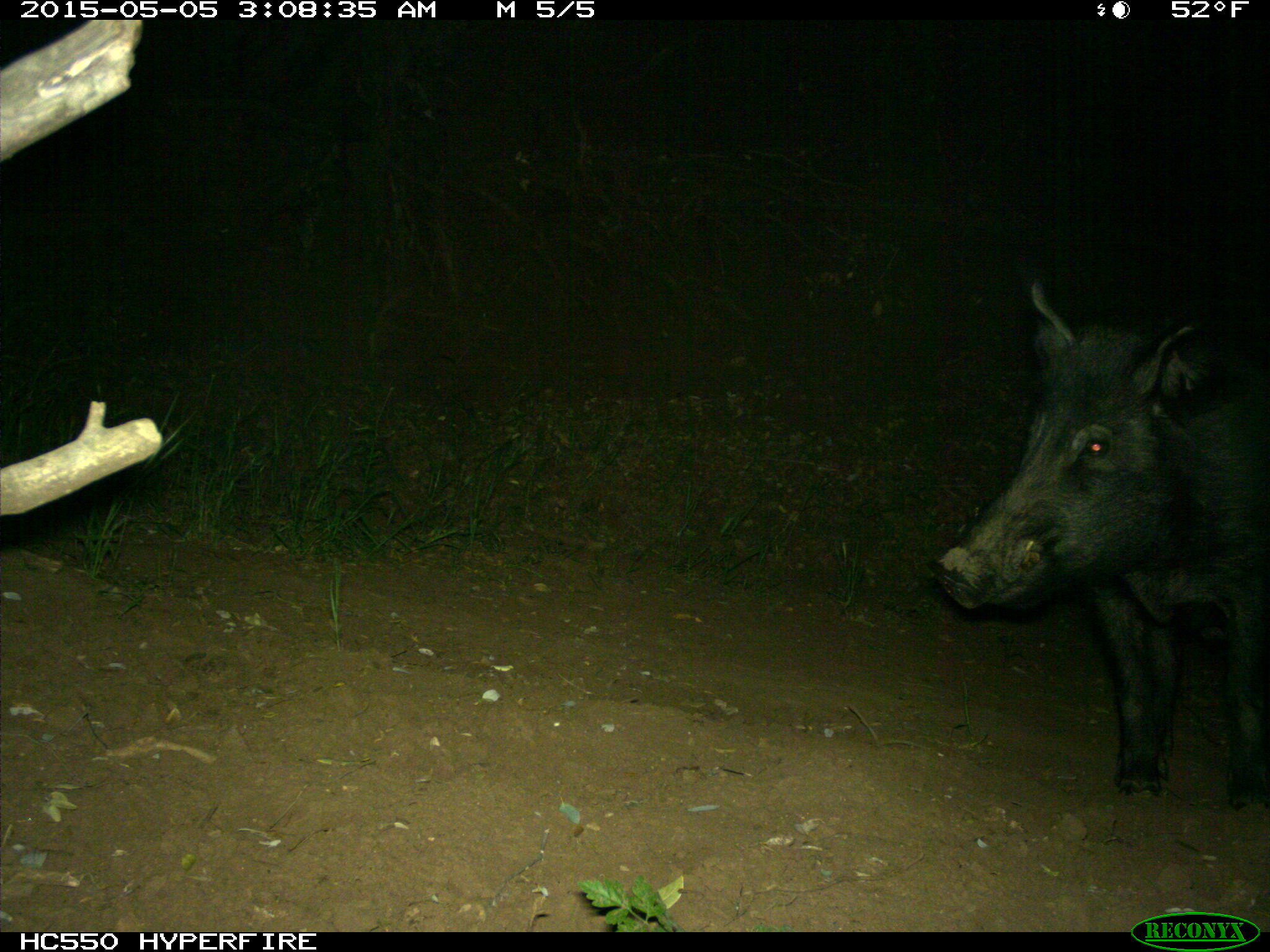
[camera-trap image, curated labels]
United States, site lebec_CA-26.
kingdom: Animalia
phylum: Chordata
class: Mammalia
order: Artiodactyla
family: Suidae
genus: Sus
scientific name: Sus scrofa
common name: wild boar